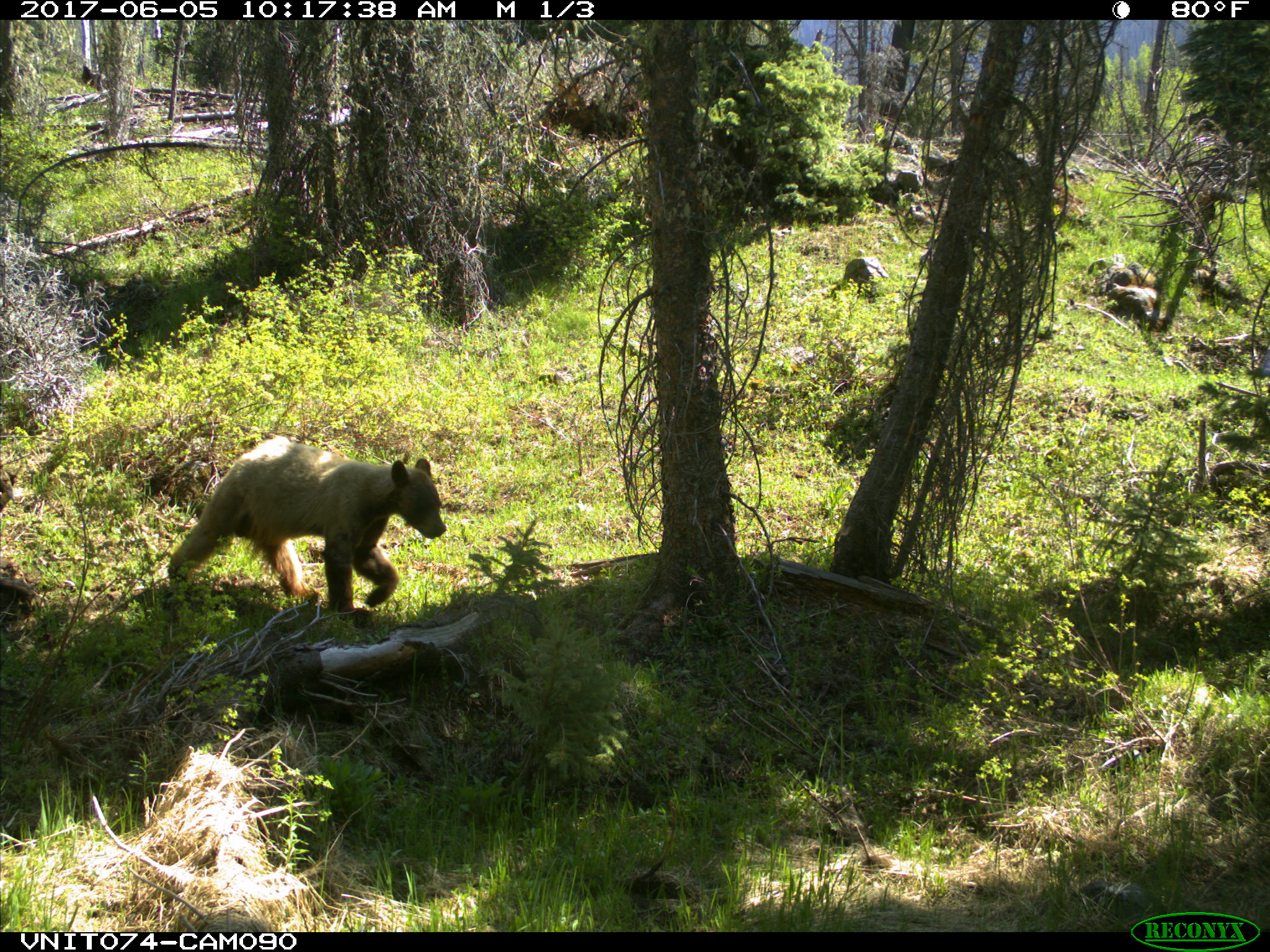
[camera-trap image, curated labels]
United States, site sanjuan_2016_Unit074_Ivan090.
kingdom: Animalia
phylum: Chordata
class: Mammalia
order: Carnivora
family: Ursidae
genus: Ursus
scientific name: Ursus americanus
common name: american black bear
Ursus americanus (american black bear).